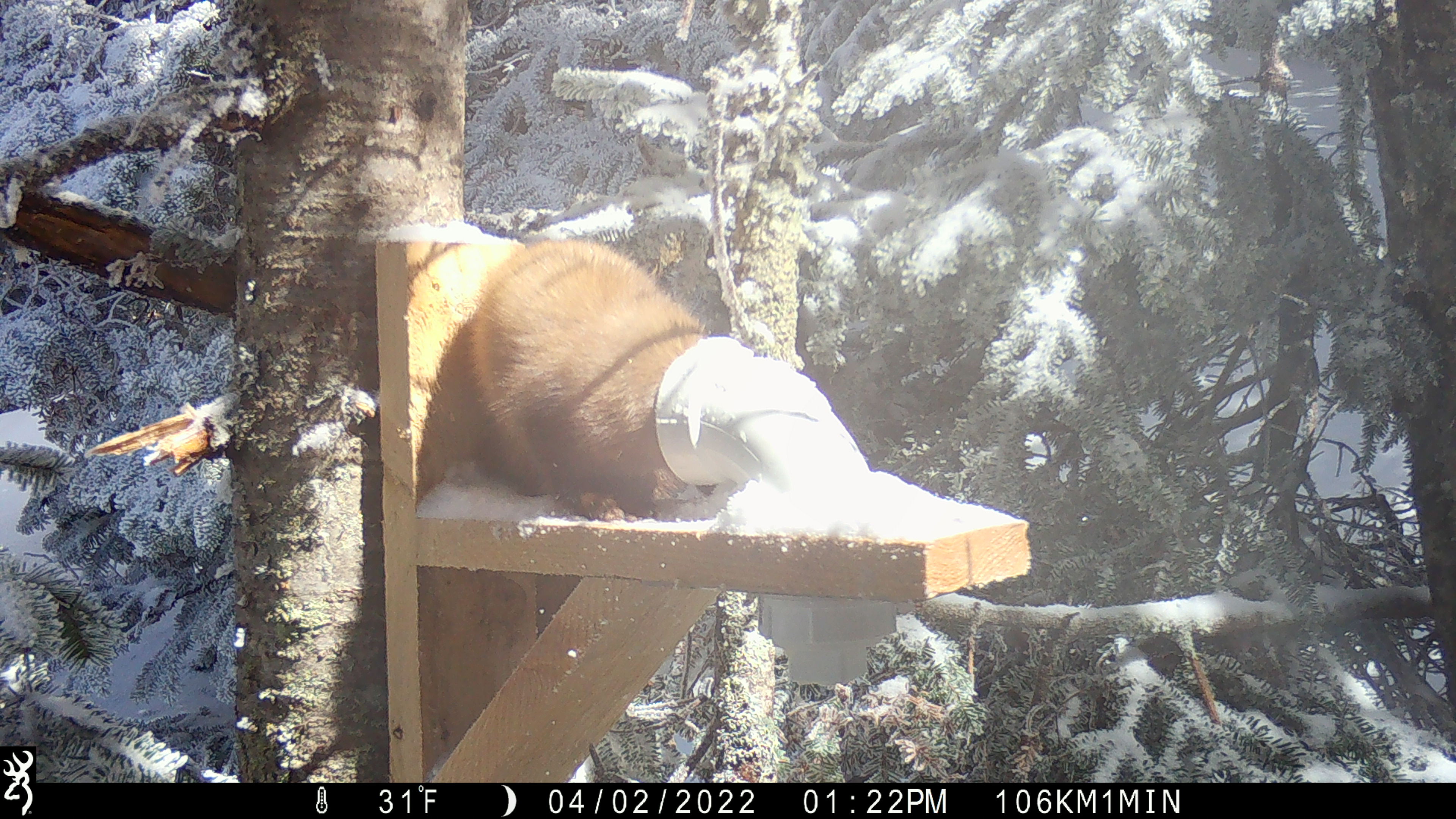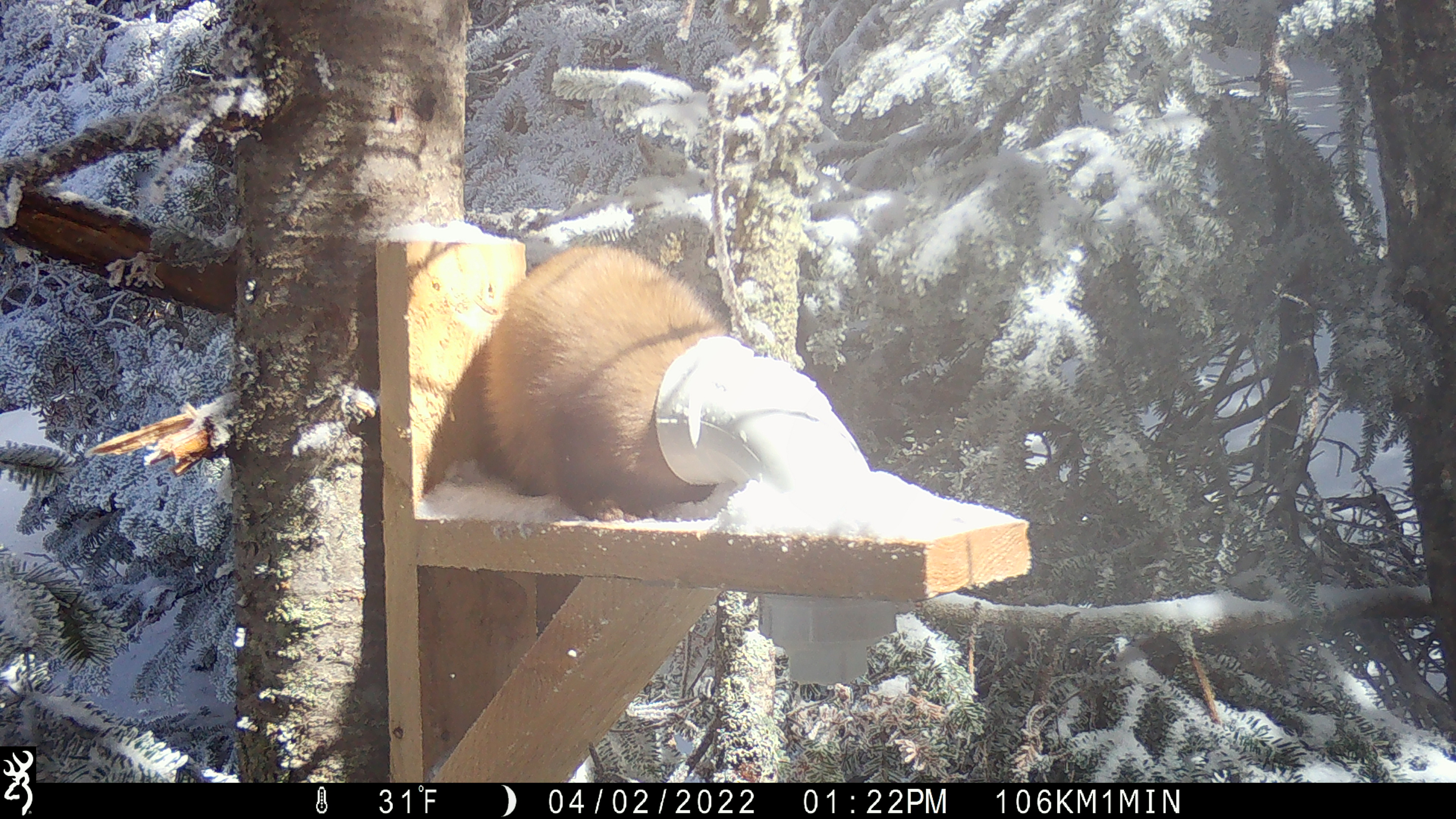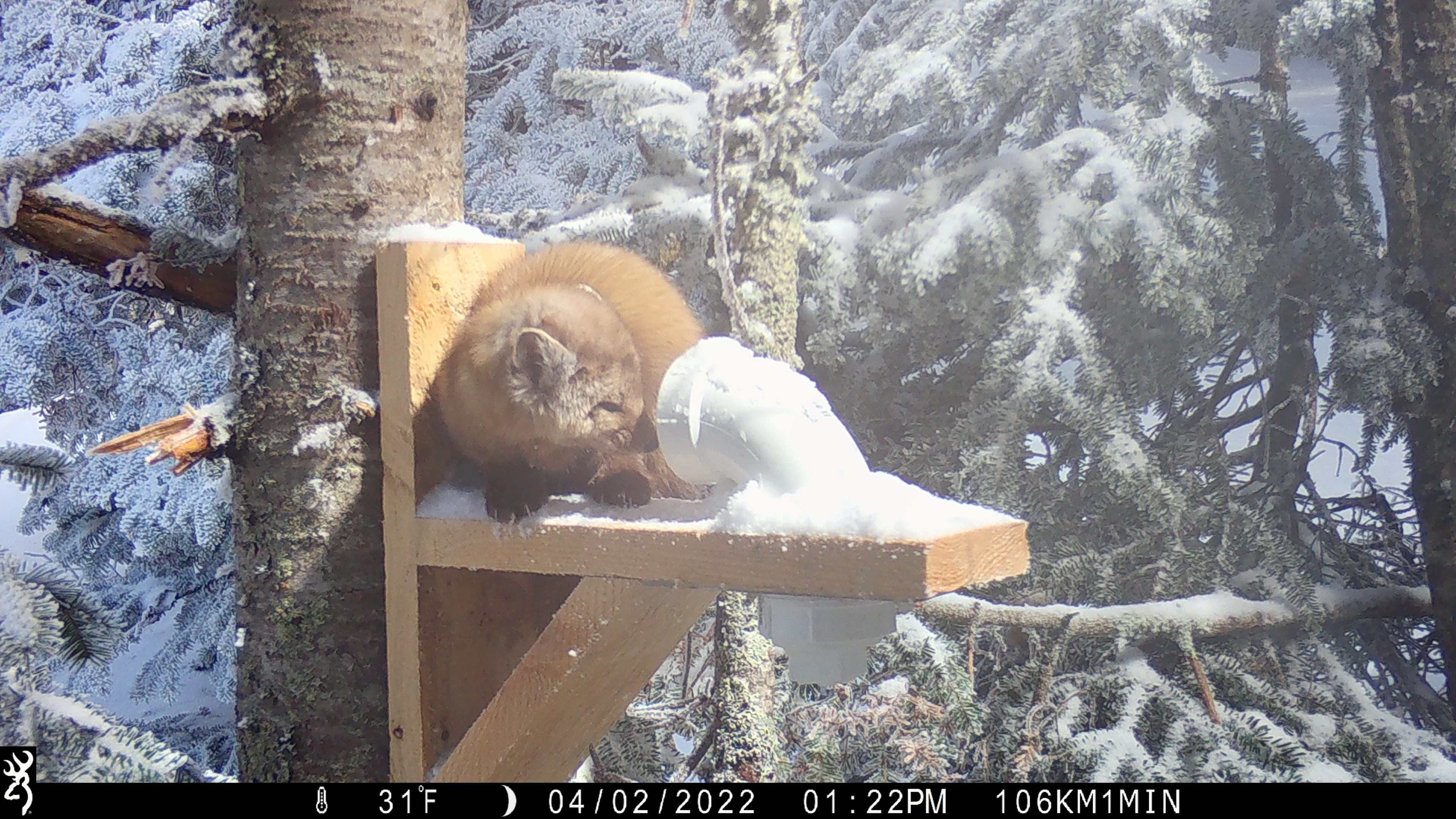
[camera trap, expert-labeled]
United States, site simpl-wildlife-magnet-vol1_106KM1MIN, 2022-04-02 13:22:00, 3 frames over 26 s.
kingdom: Animalia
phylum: Chordata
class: Mammalia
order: Carnivora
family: Mustelidae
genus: Martes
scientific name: Martes americana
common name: american marten